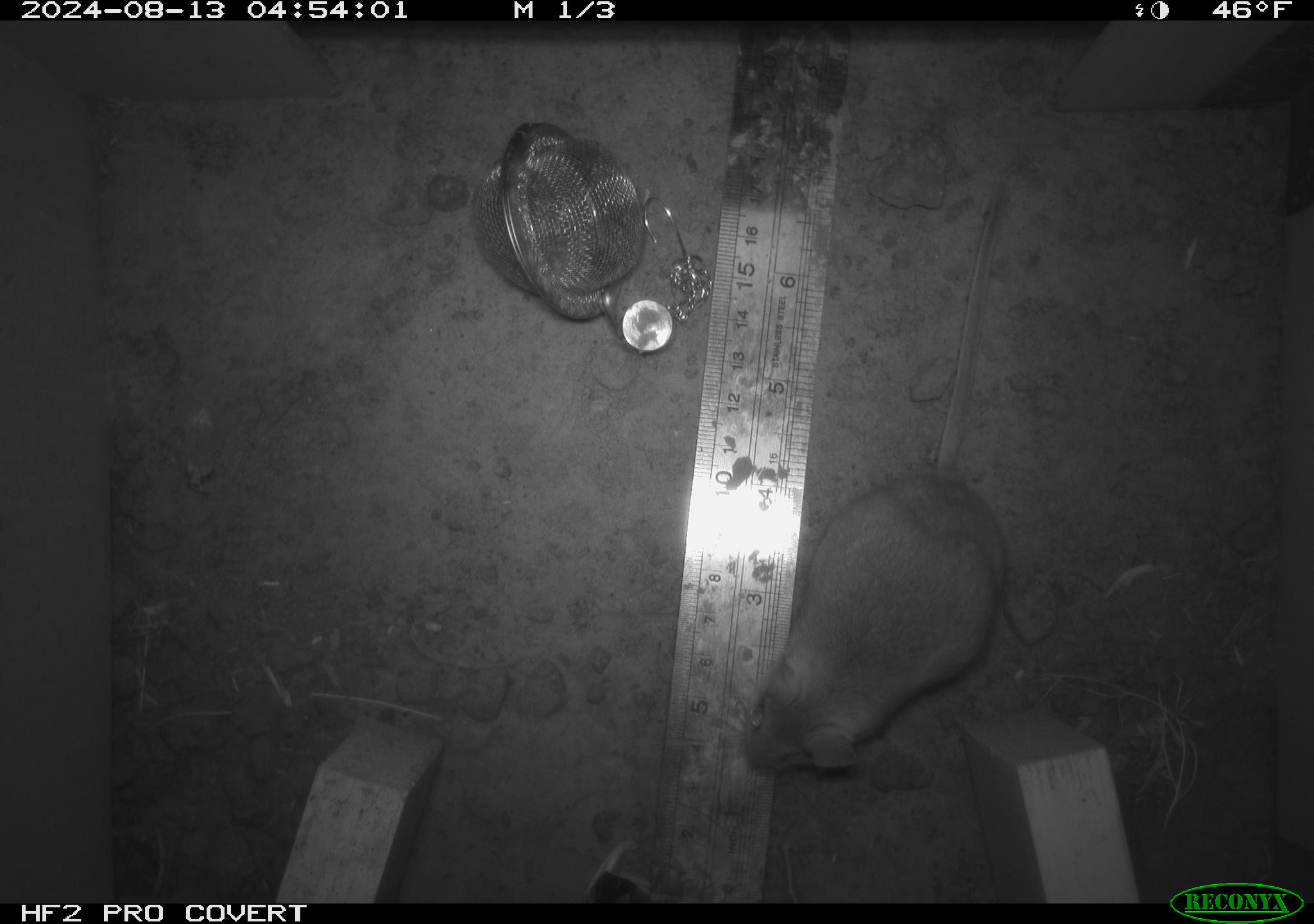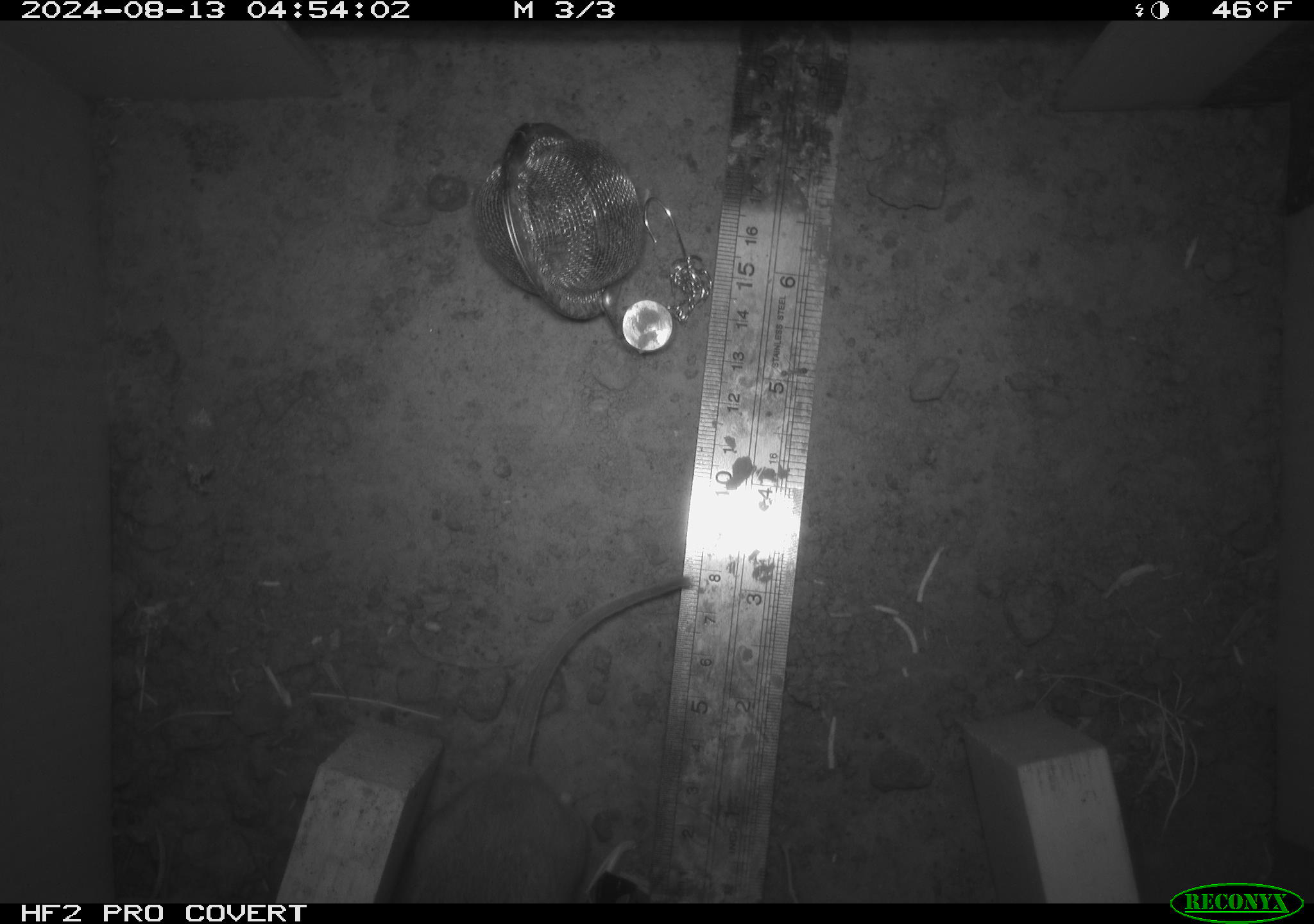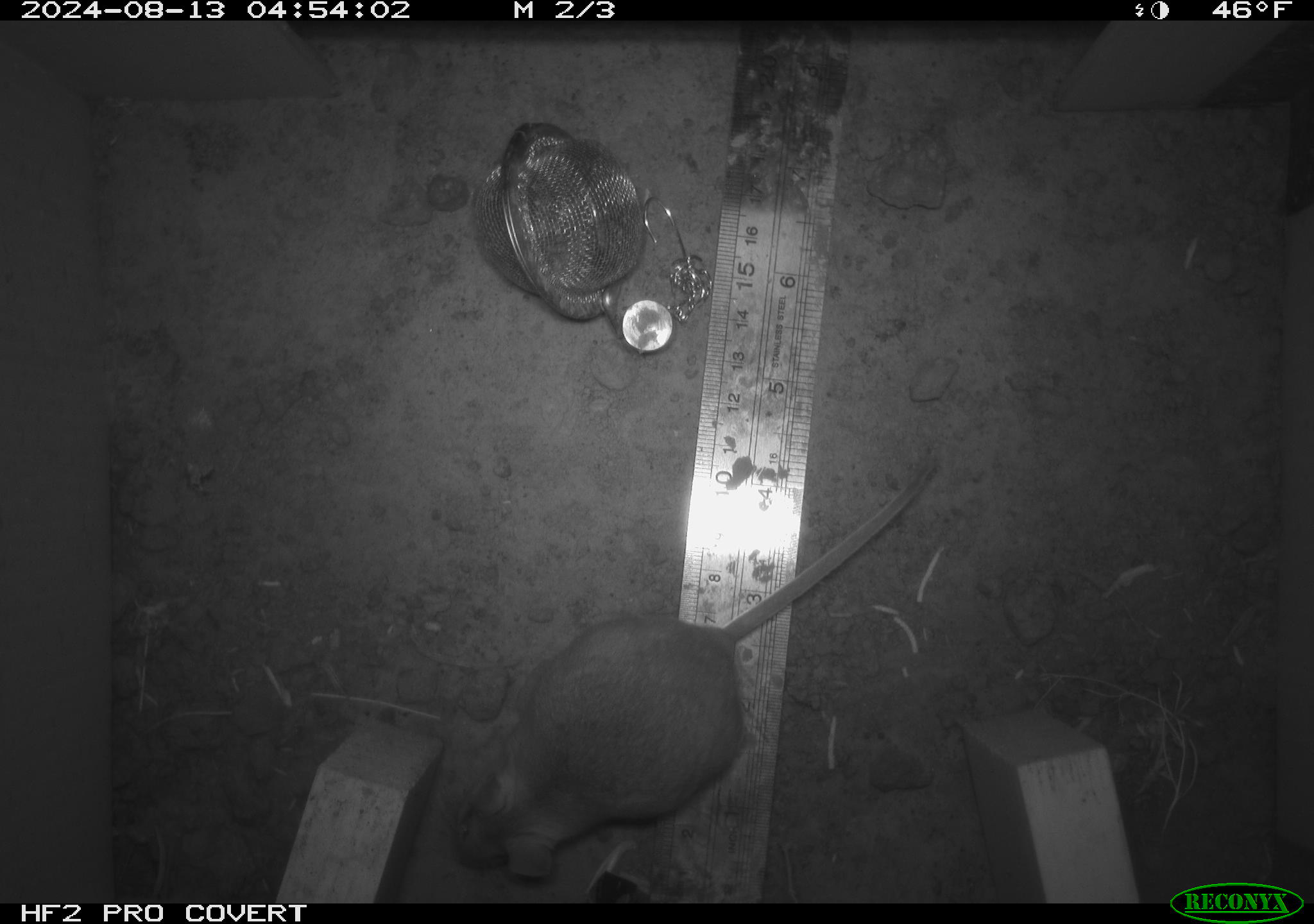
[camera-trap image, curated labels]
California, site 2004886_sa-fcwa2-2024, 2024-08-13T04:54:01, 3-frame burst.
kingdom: Animalia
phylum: Chordata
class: Mammalia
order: Rodentia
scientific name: Rodentia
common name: mouse species